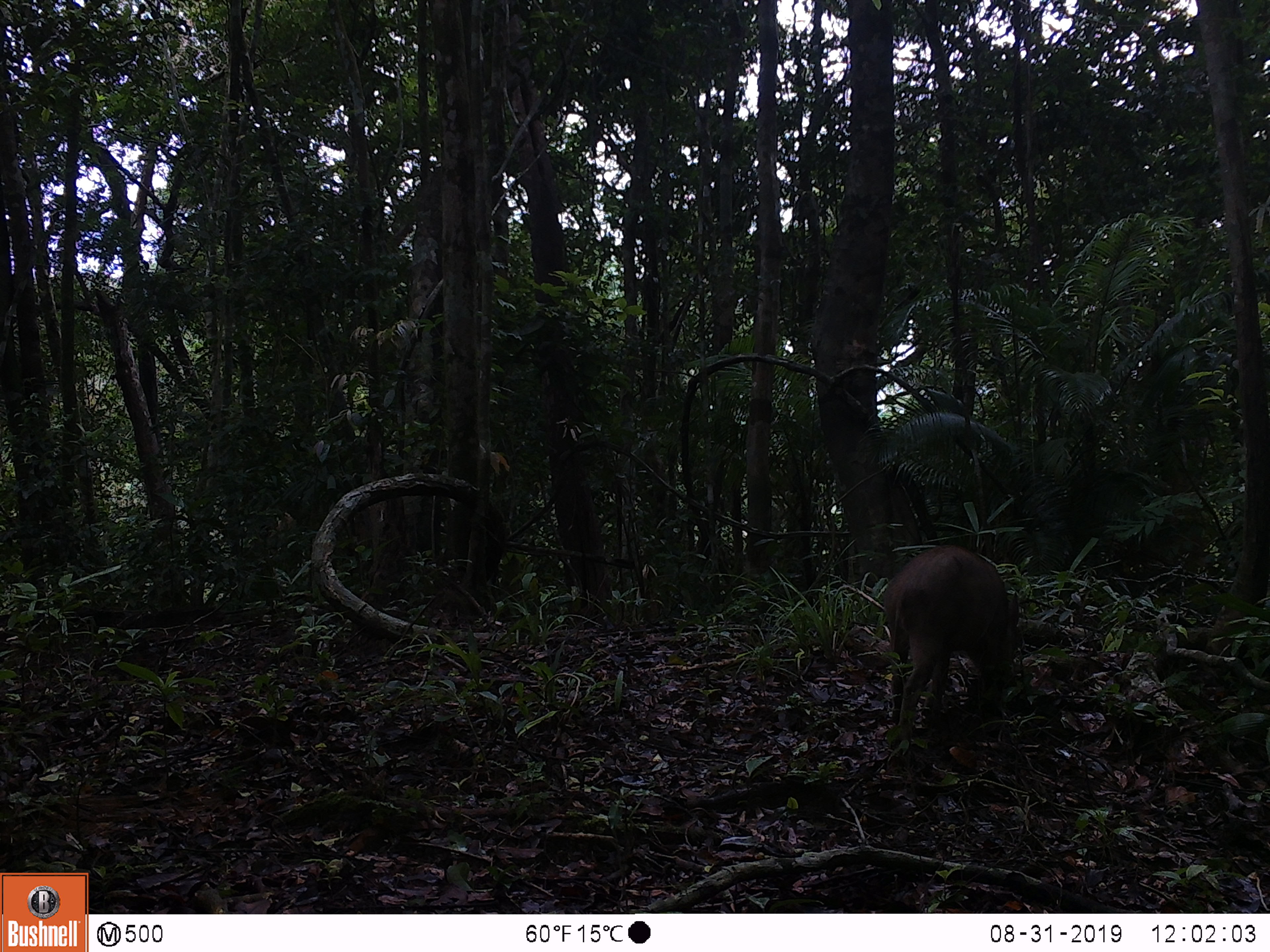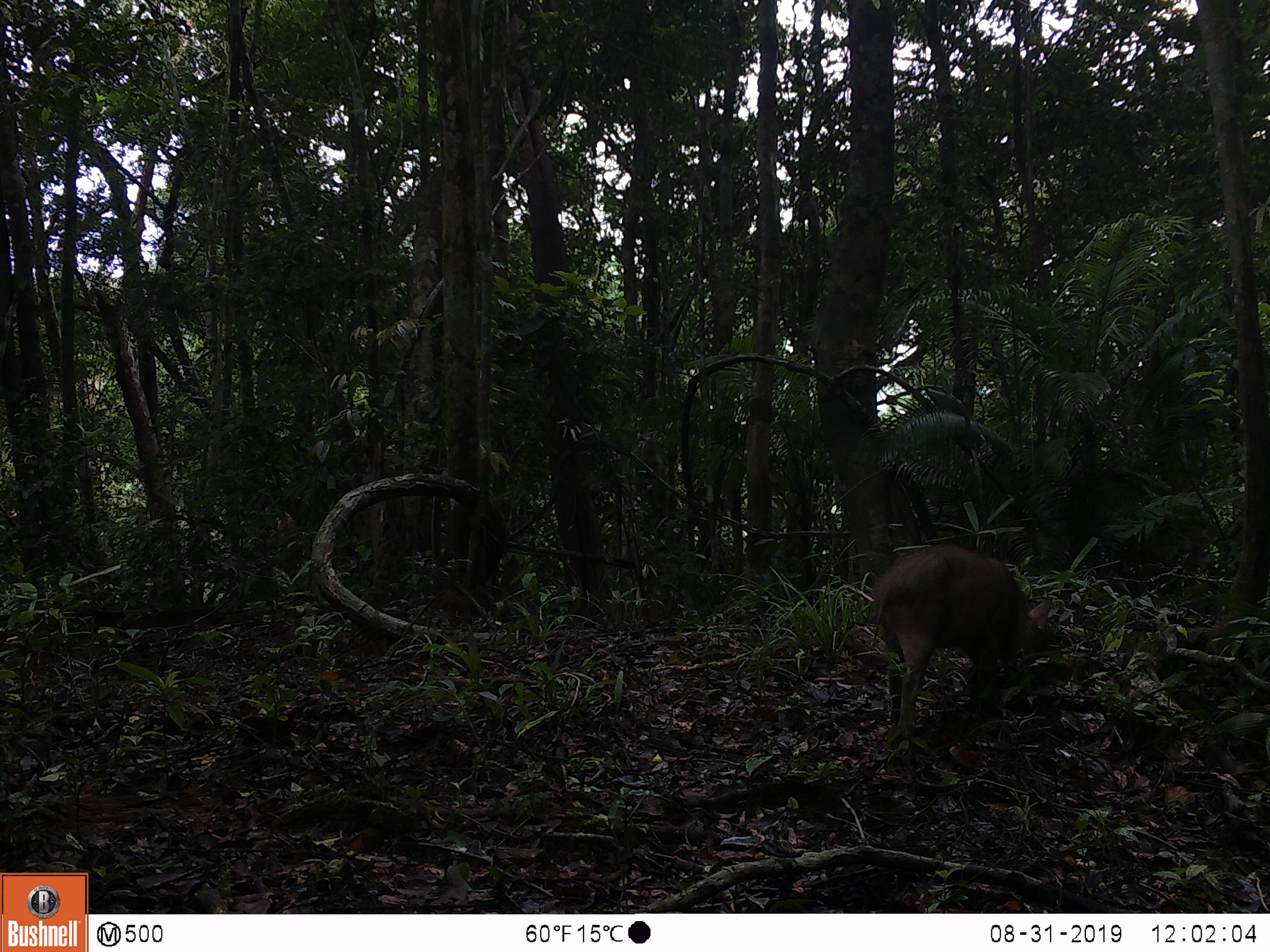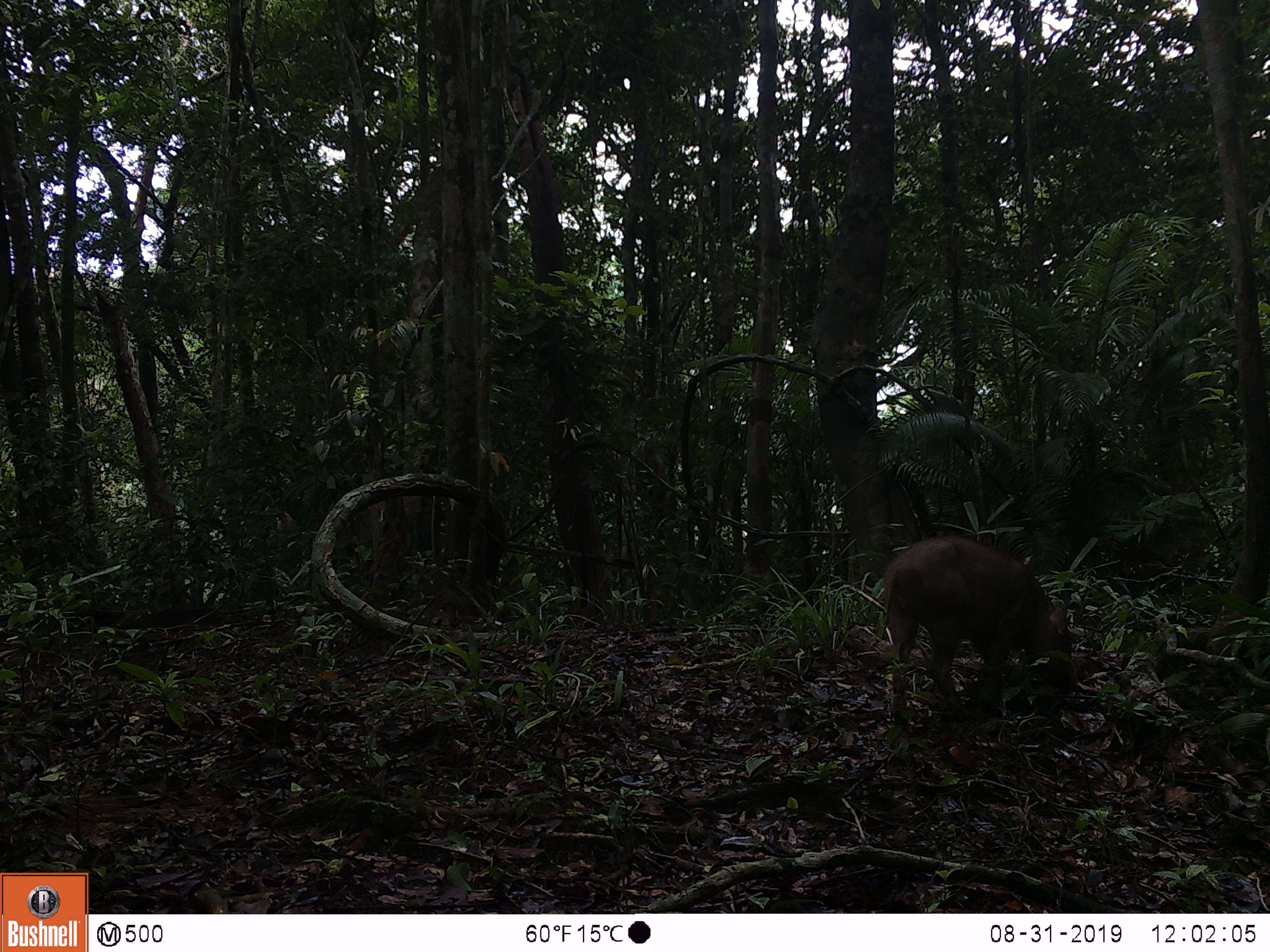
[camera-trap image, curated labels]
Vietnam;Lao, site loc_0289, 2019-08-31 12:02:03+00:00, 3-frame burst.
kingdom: Animalia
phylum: Chordata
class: Mammalia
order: Artiodactyla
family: Suidae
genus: Sus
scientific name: Sus scrofa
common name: eurasian wild pig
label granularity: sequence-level